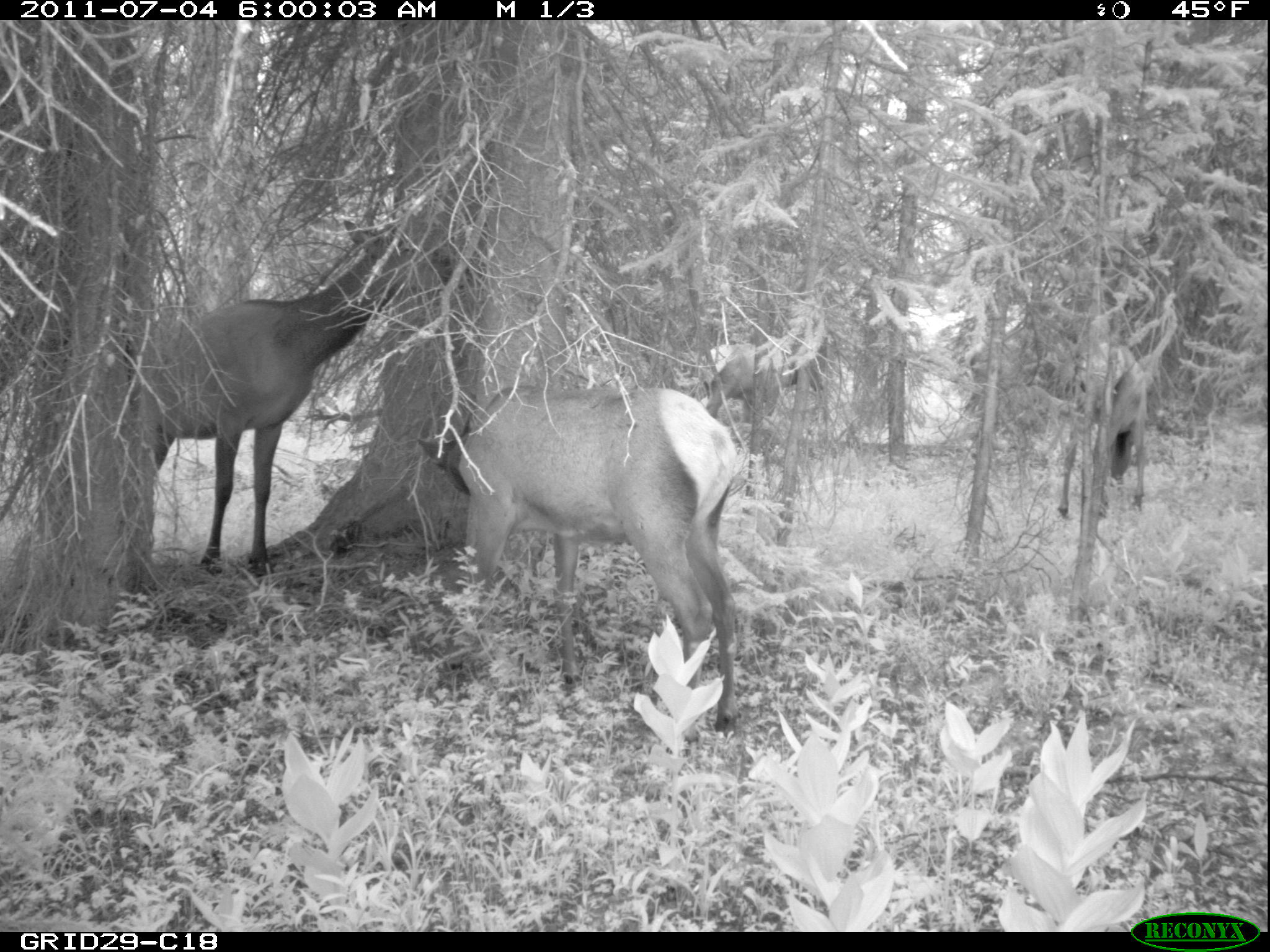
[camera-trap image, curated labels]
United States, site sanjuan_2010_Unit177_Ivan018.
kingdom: Animalia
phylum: Chordata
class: Mammalia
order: Artiodactyla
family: Cervidae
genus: Cervus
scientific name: Cervus elaphus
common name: red deer